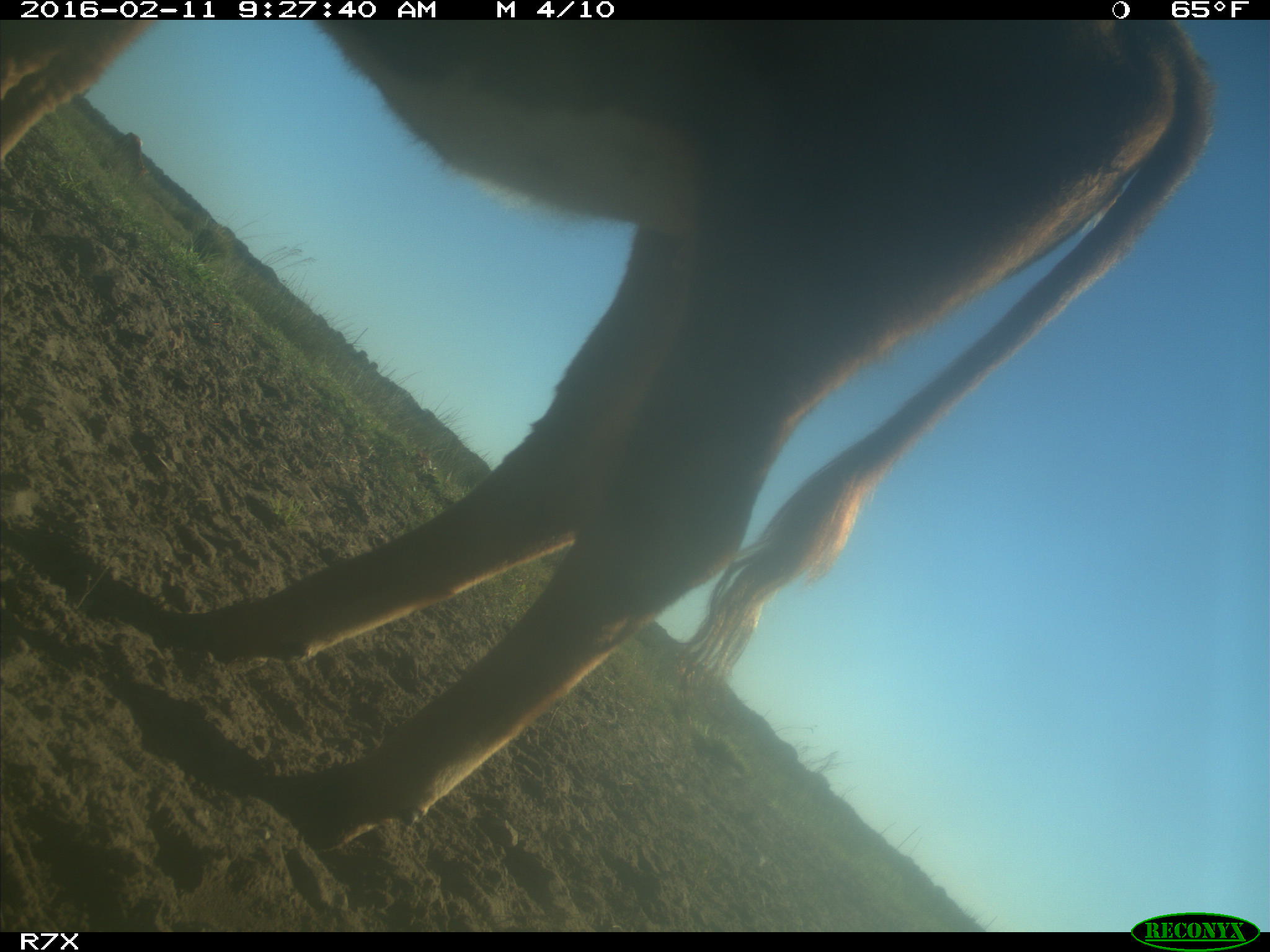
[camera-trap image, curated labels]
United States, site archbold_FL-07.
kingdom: Animalia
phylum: Chordata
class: Mammalia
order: Artiodactyla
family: Bovidae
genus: Bos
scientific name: Bos taurus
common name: domestic cow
Bos taurus (domestic cow).